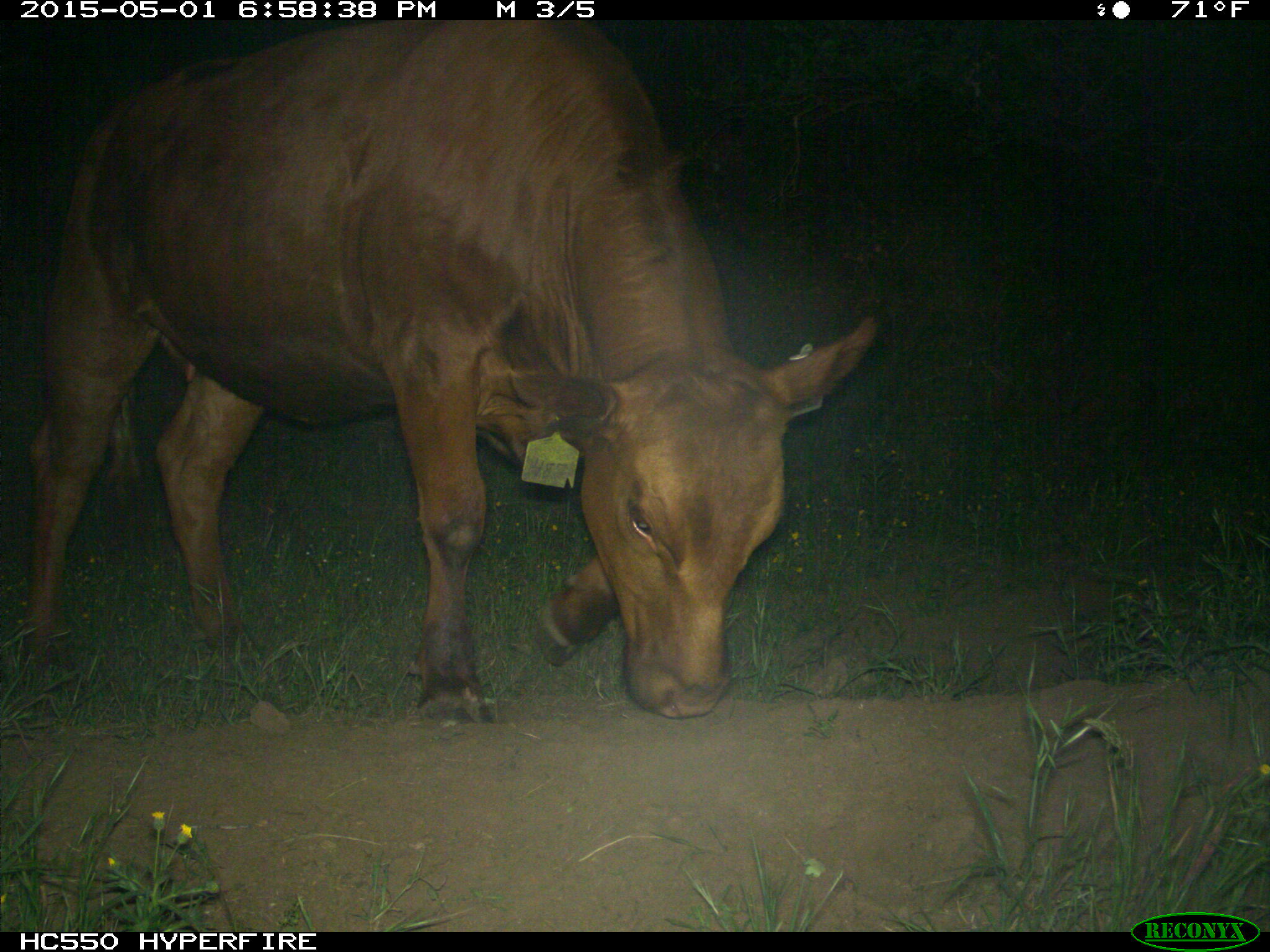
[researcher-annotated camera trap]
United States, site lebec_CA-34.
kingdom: Animalia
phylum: Chordata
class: Mammalia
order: Artiodactyla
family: Bovidae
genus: Bos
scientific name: Bos taurus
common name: domestic cow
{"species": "Bos taurus (domestic cow)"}